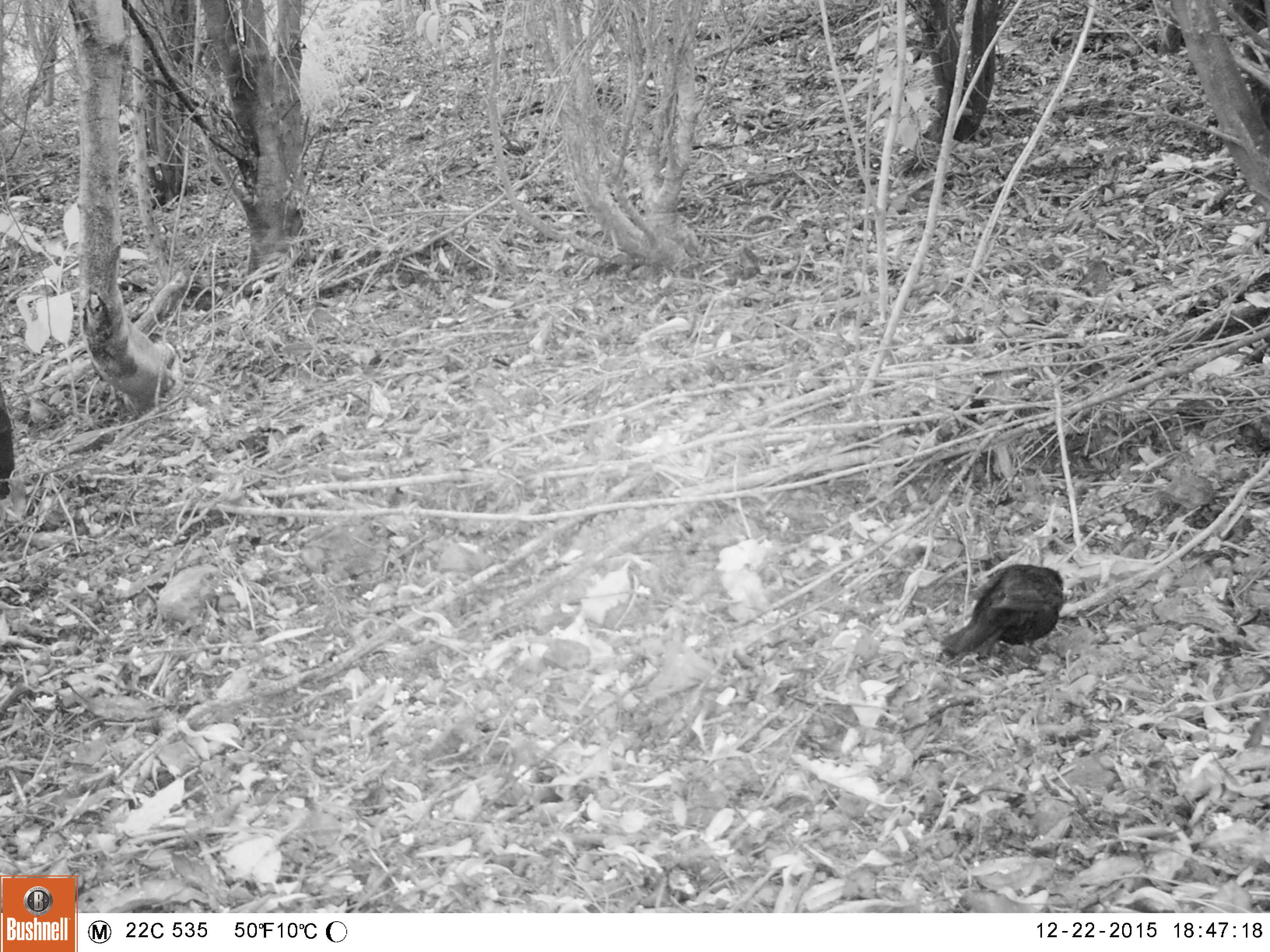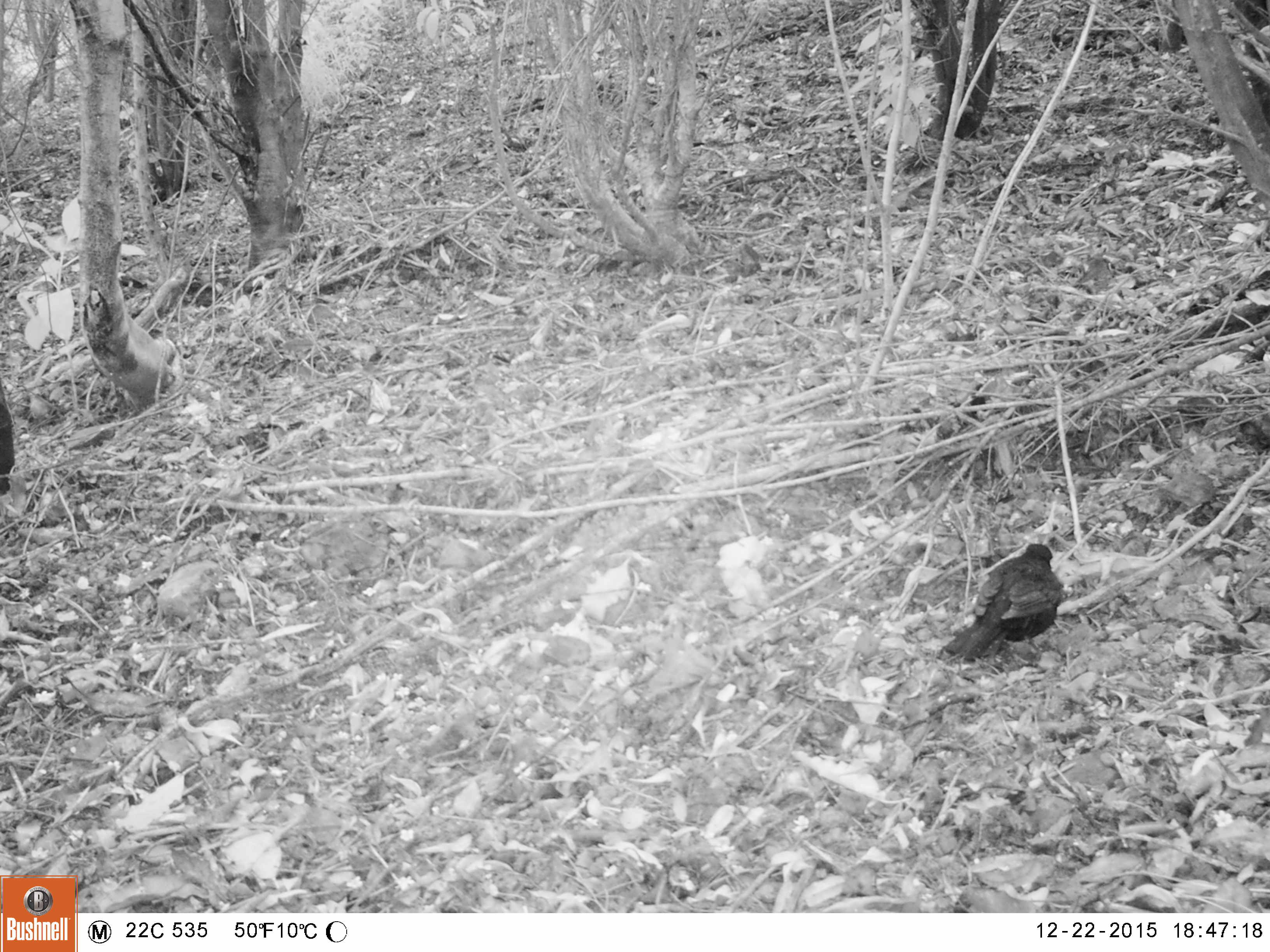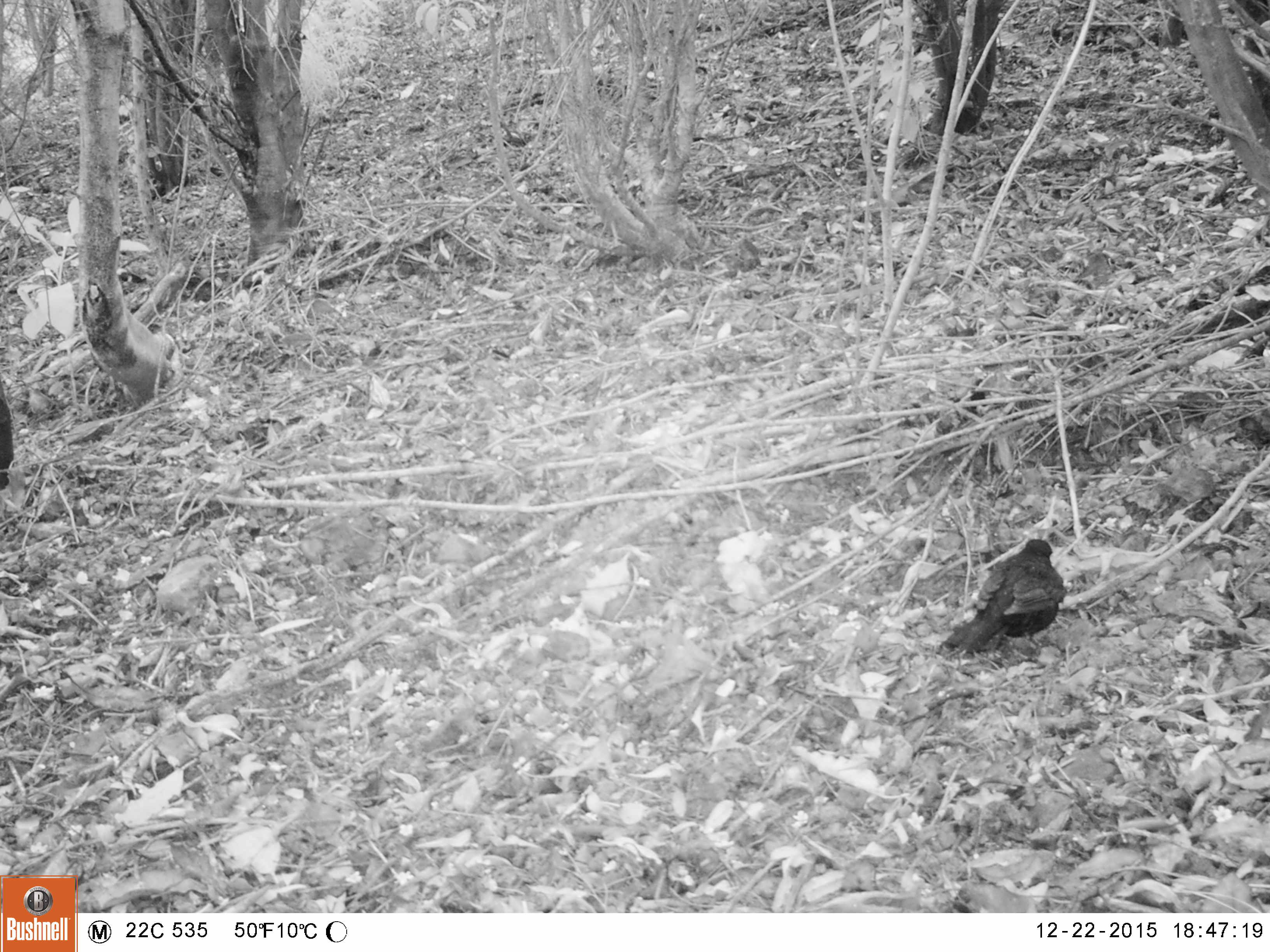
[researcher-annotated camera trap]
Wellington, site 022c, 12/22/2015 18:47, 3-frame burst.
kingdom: Animalia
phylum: Chordata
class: Aves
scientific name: Aves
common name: bird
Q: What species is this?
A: Bird (Aves).